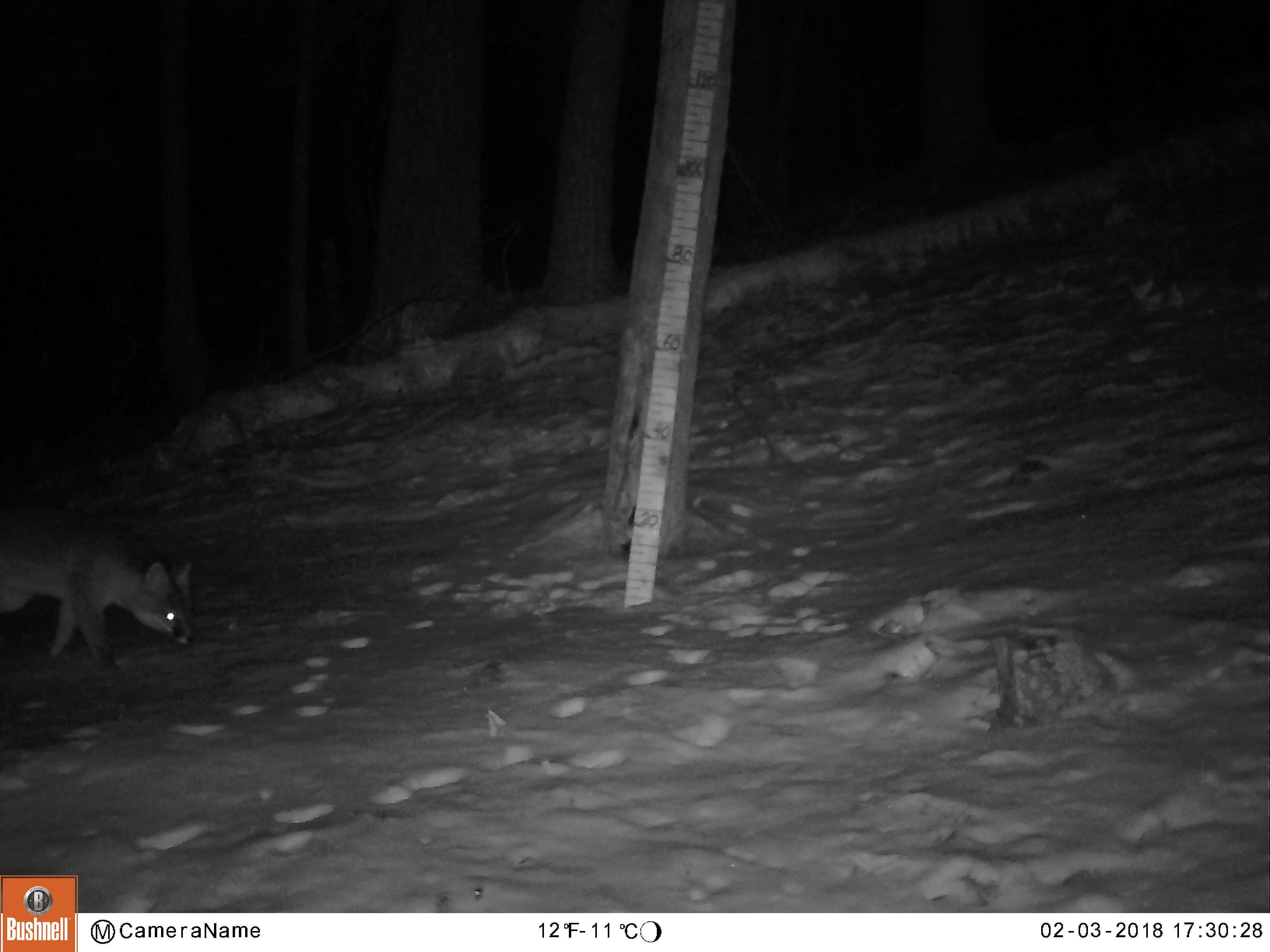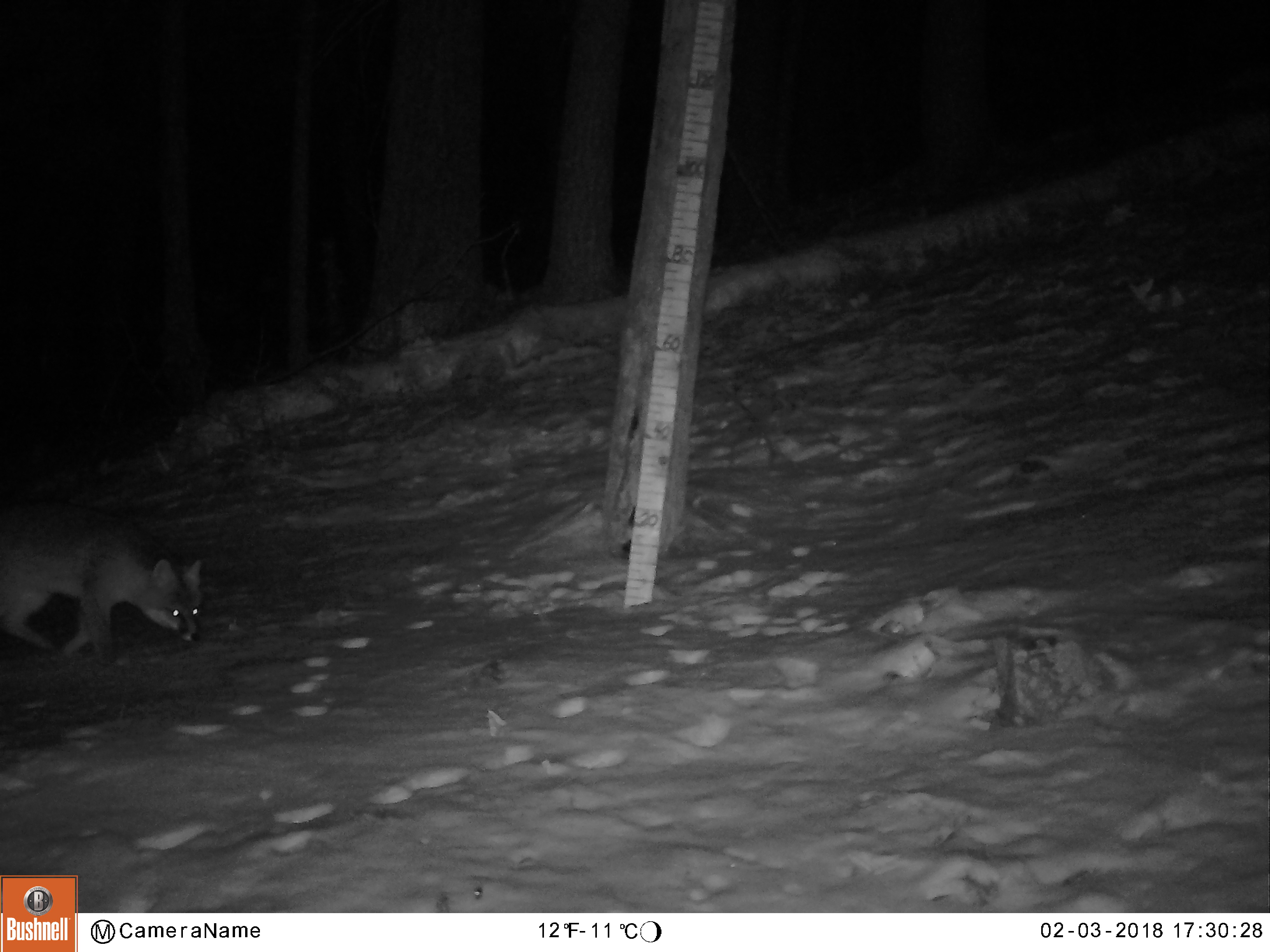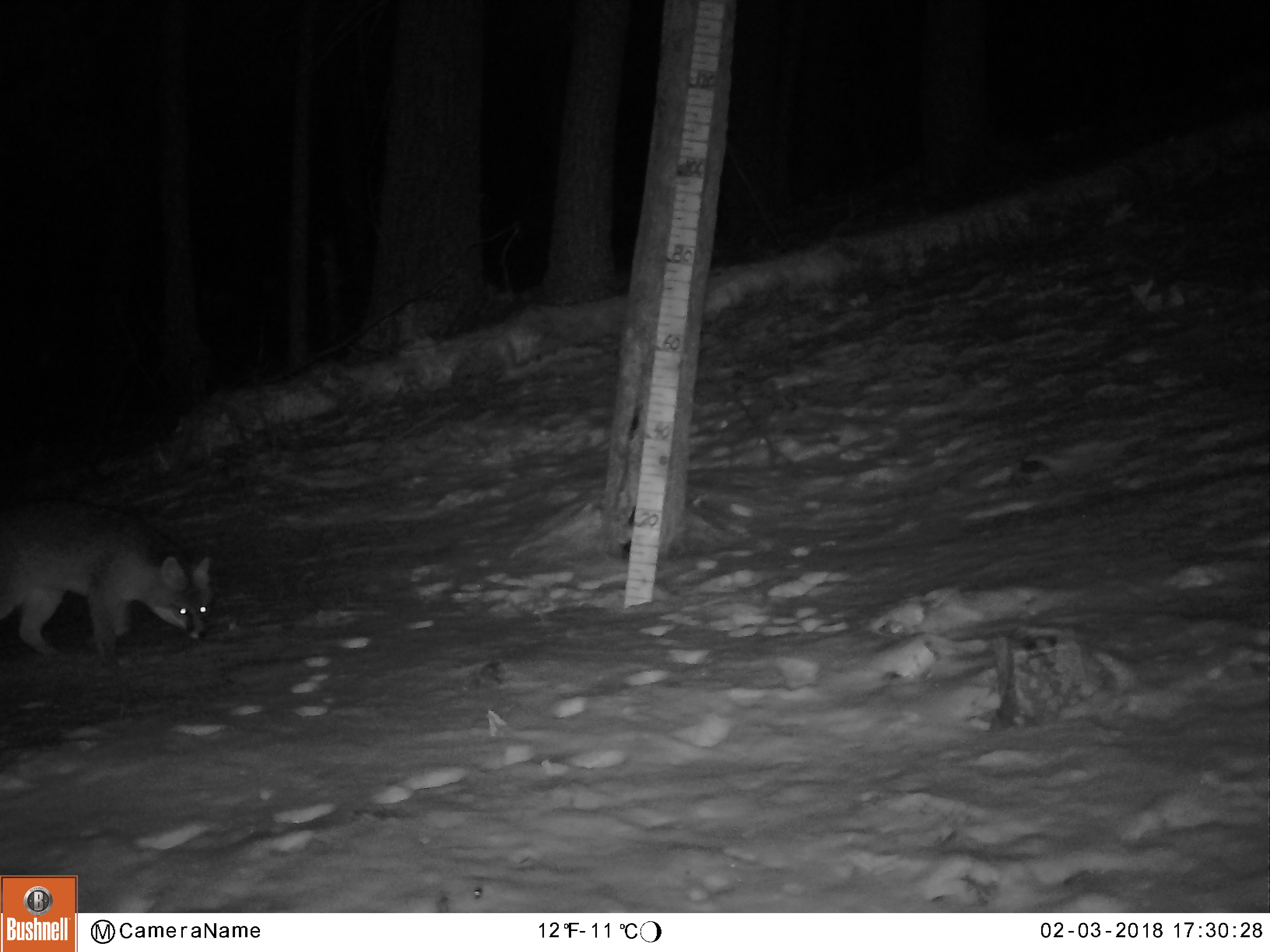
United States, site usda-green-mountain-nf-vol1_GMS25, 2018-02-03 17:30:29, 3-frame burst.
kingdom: Animalia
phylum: Chordata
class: Mammalia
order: Carnivora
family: Canidae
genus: Urocyon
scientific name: Urocyon cinereoargenteus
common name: gray fox